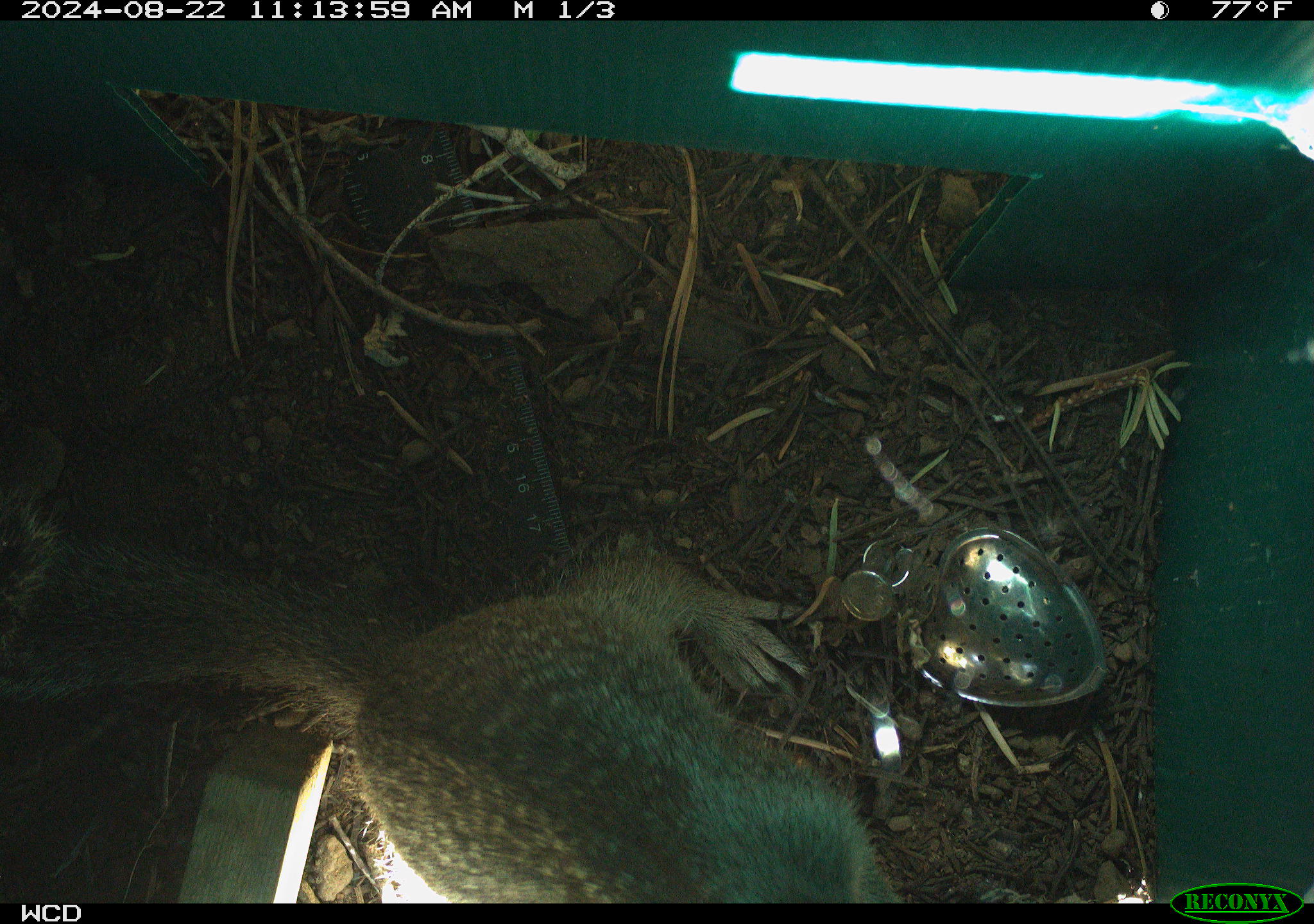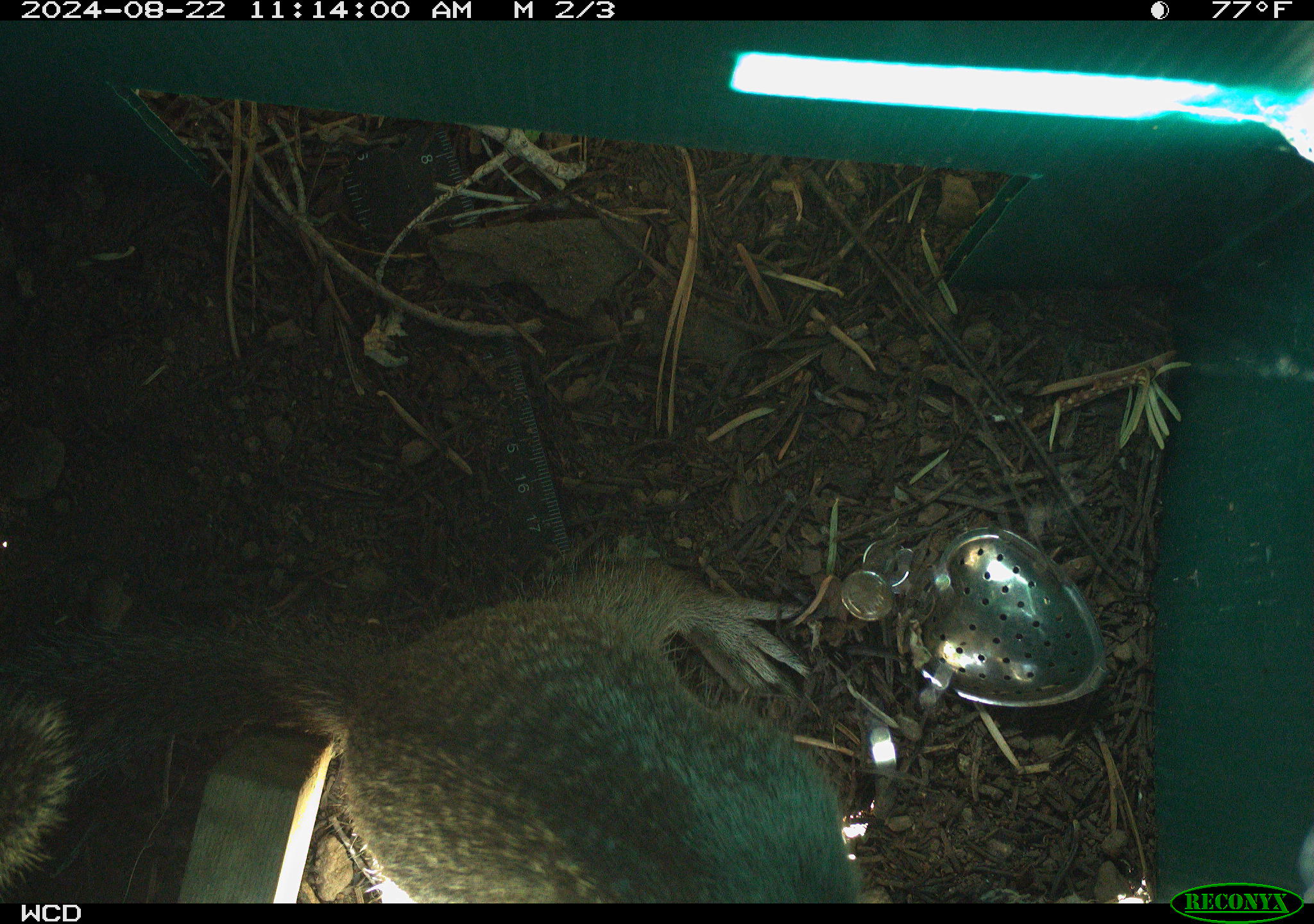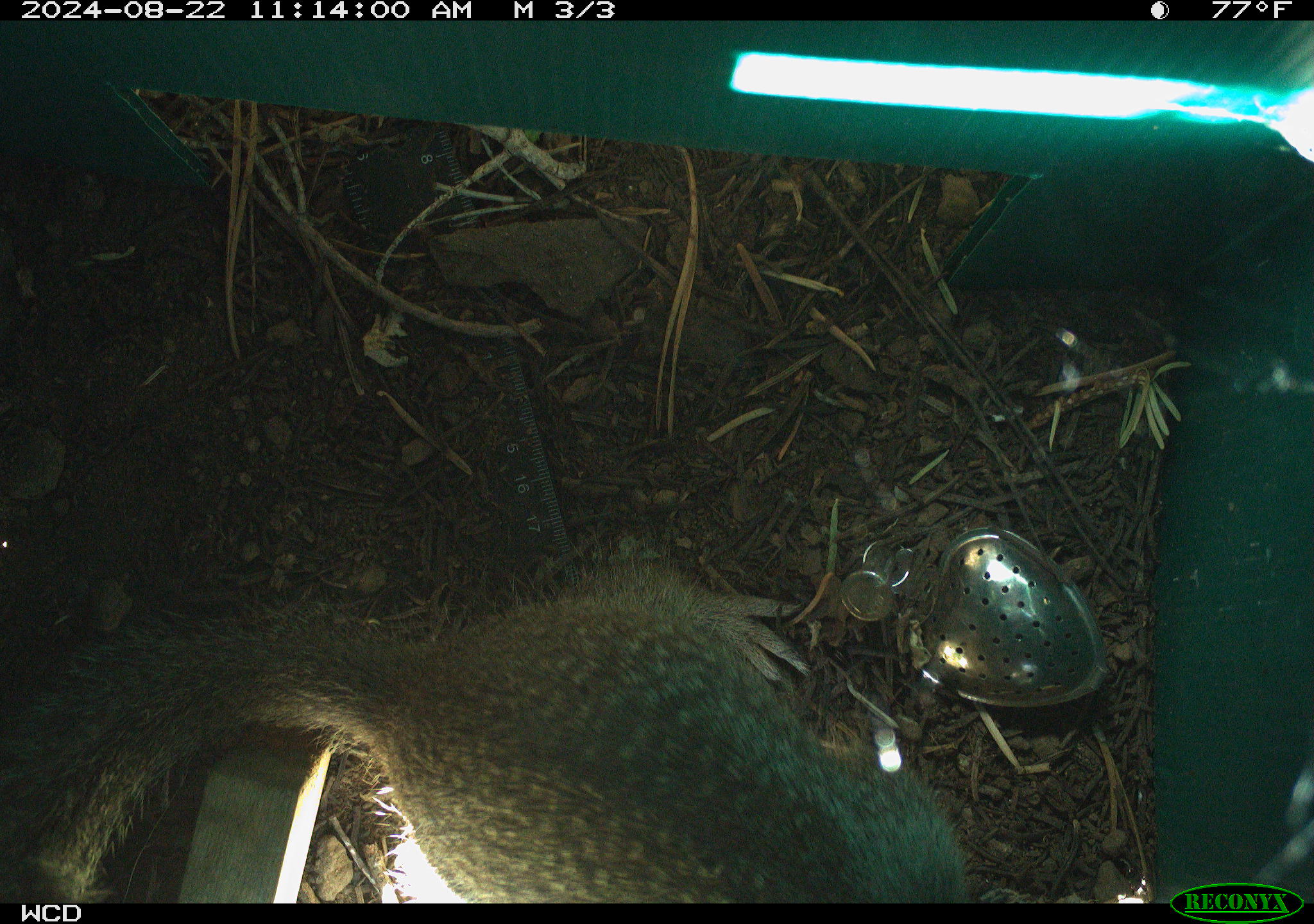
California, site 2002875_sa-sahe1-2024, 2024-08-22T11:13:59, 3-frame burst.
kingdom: Animalia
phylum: Chordata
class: Mammalia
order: Rodentia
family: Sciuridae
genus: Otospermophilus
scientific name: Otospermophilus beecheyi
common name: california ground squirrel